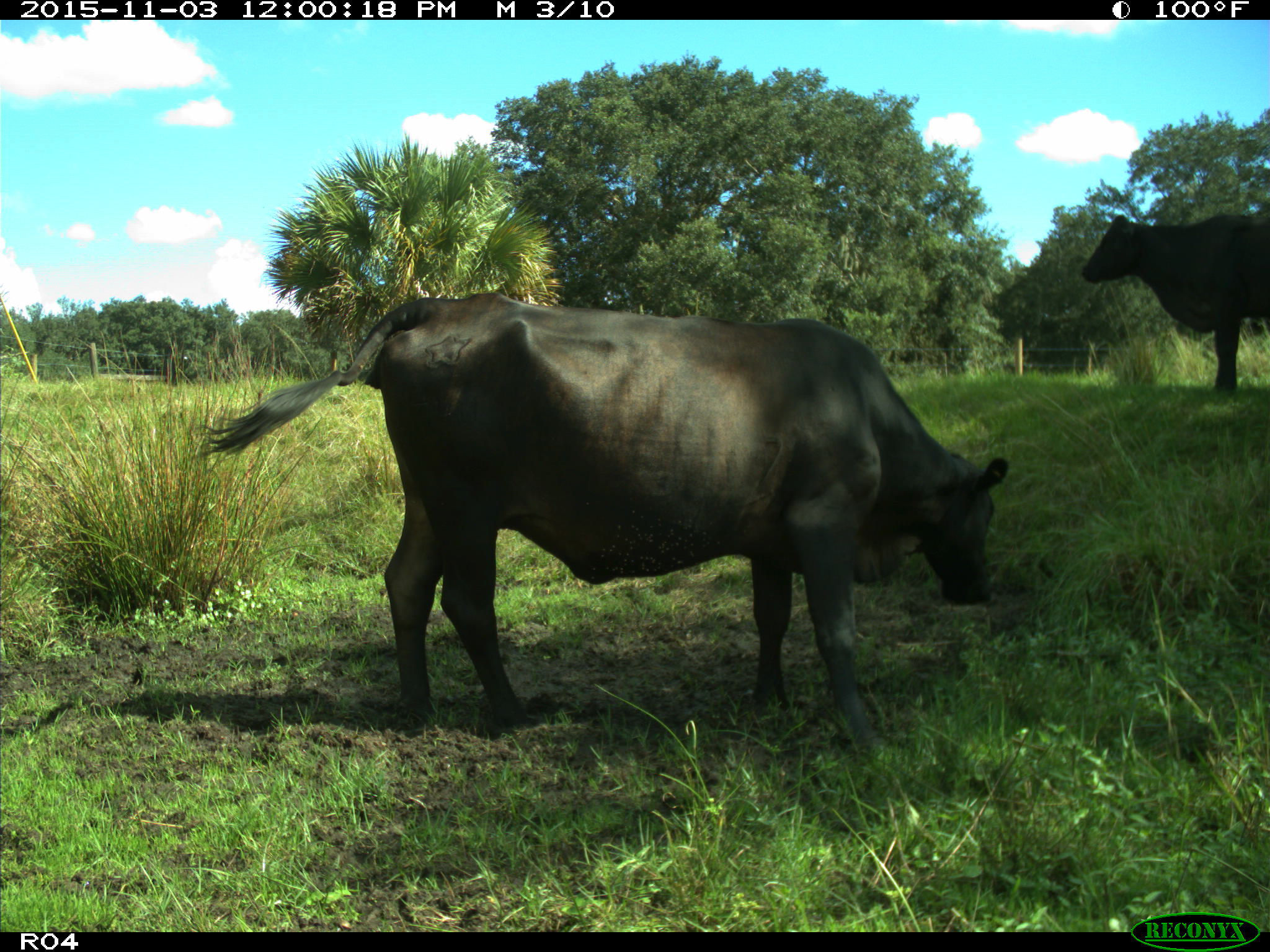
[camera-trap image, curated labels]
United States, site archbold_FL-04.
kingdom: Animalia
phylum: Chordata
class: Mammalia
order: Artiodactyla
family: Bovidae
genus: Bos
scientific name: Bos taurus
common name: domestic cow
Bos taurus (domestic cow).